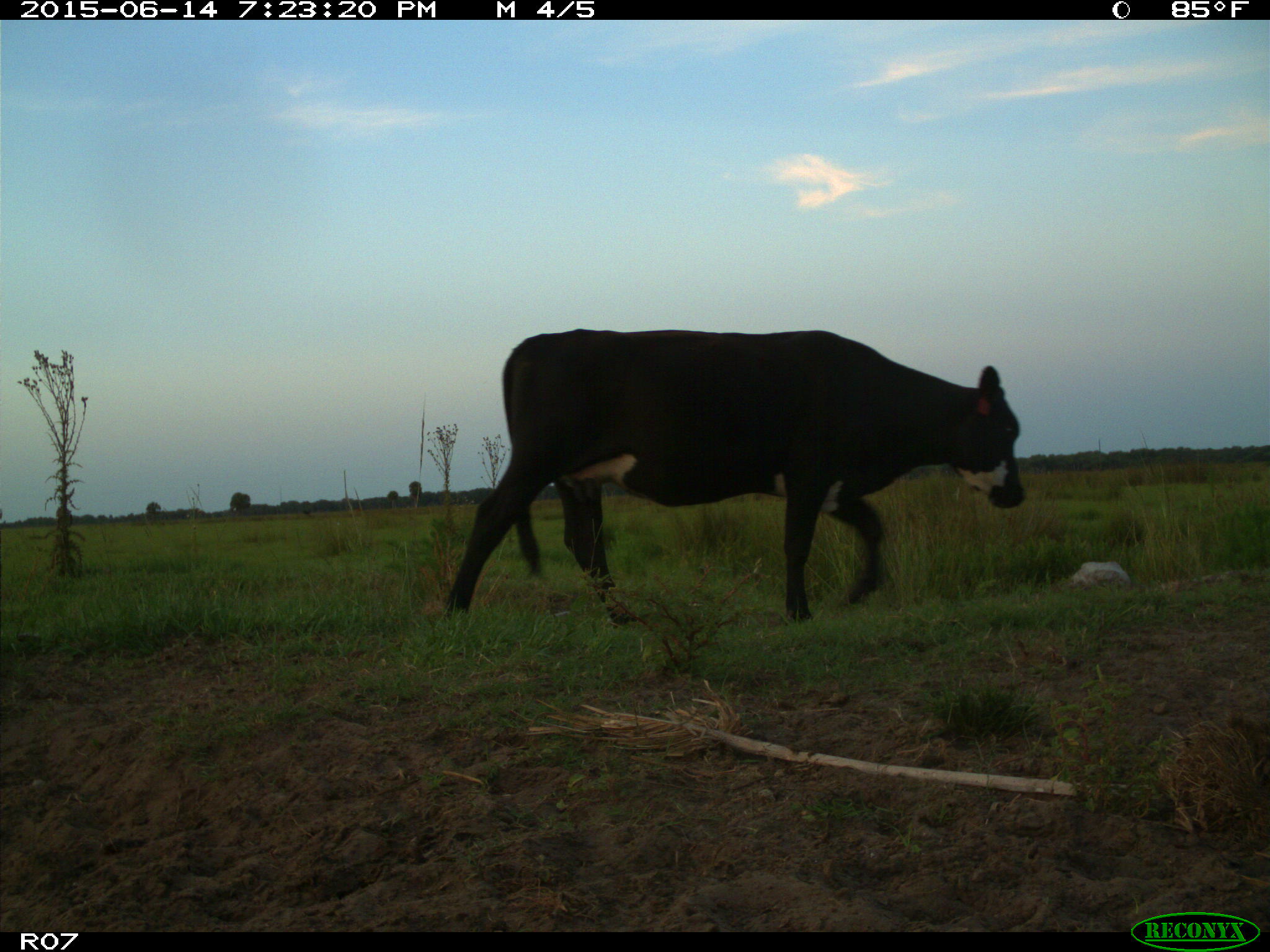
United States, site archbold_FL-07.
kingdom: Animalia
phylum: Chordata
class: Mammalia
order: Artiodactyla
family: Bovidae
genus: Bos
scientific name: Bos taurus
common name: domestic cow